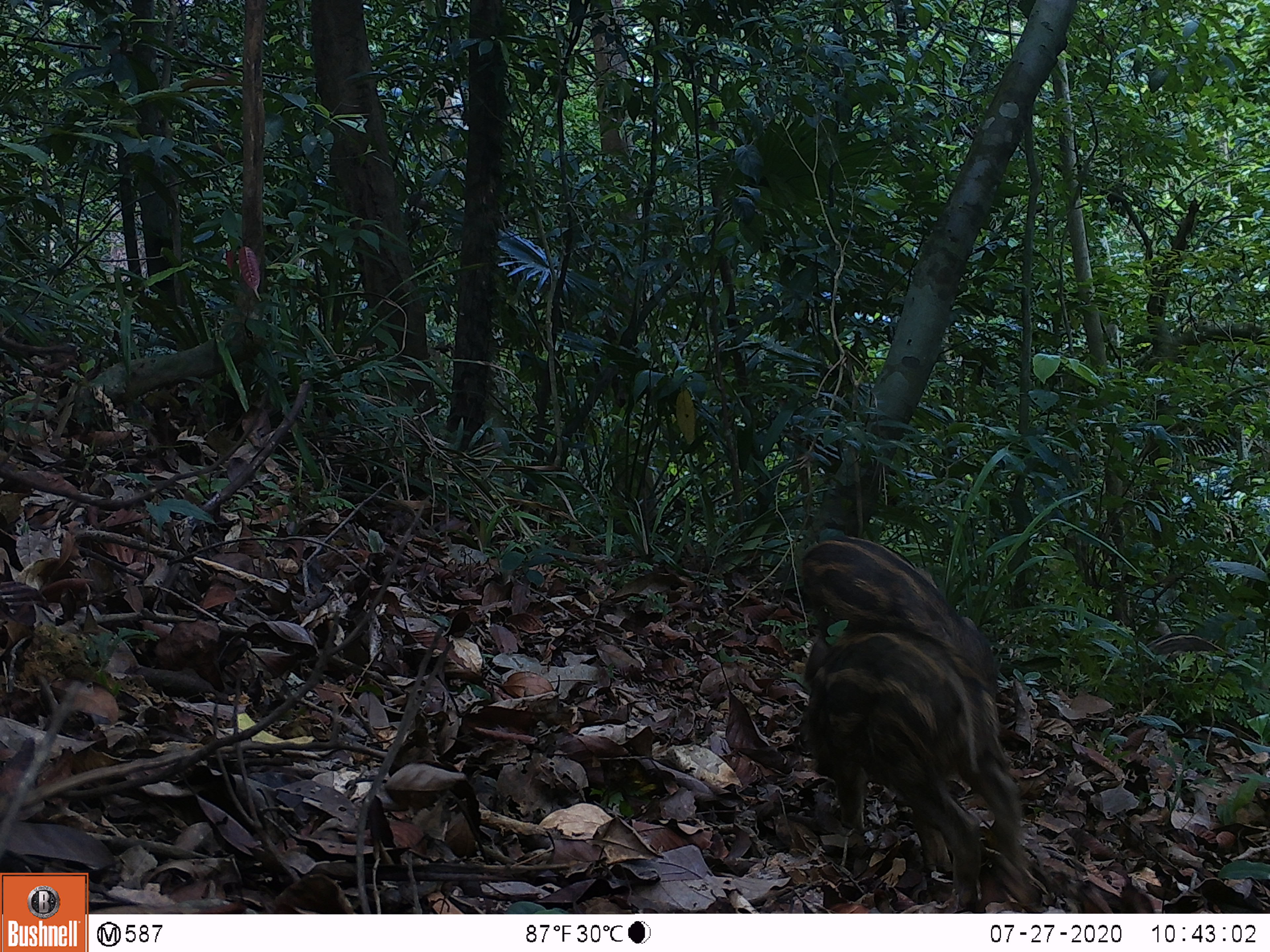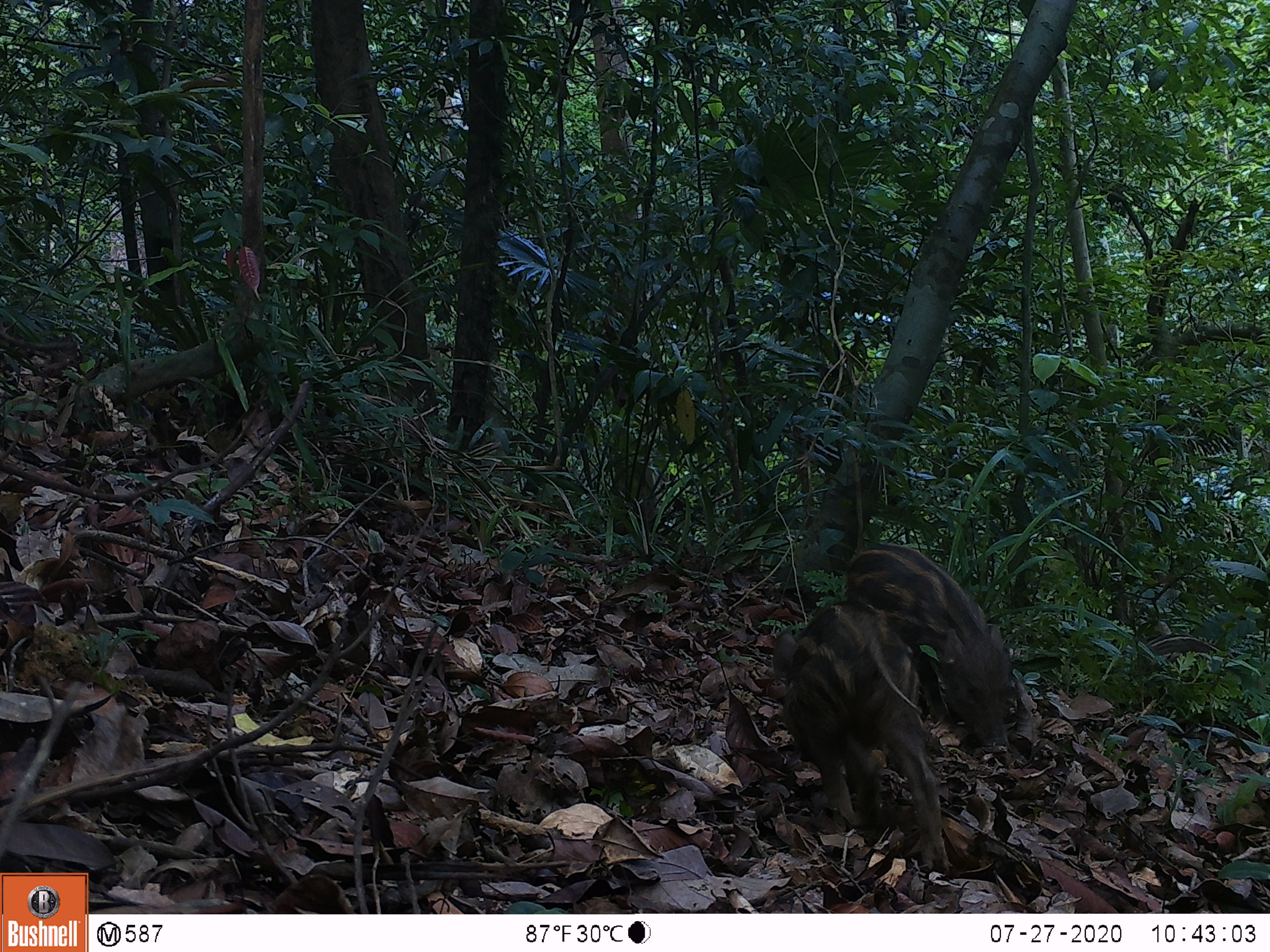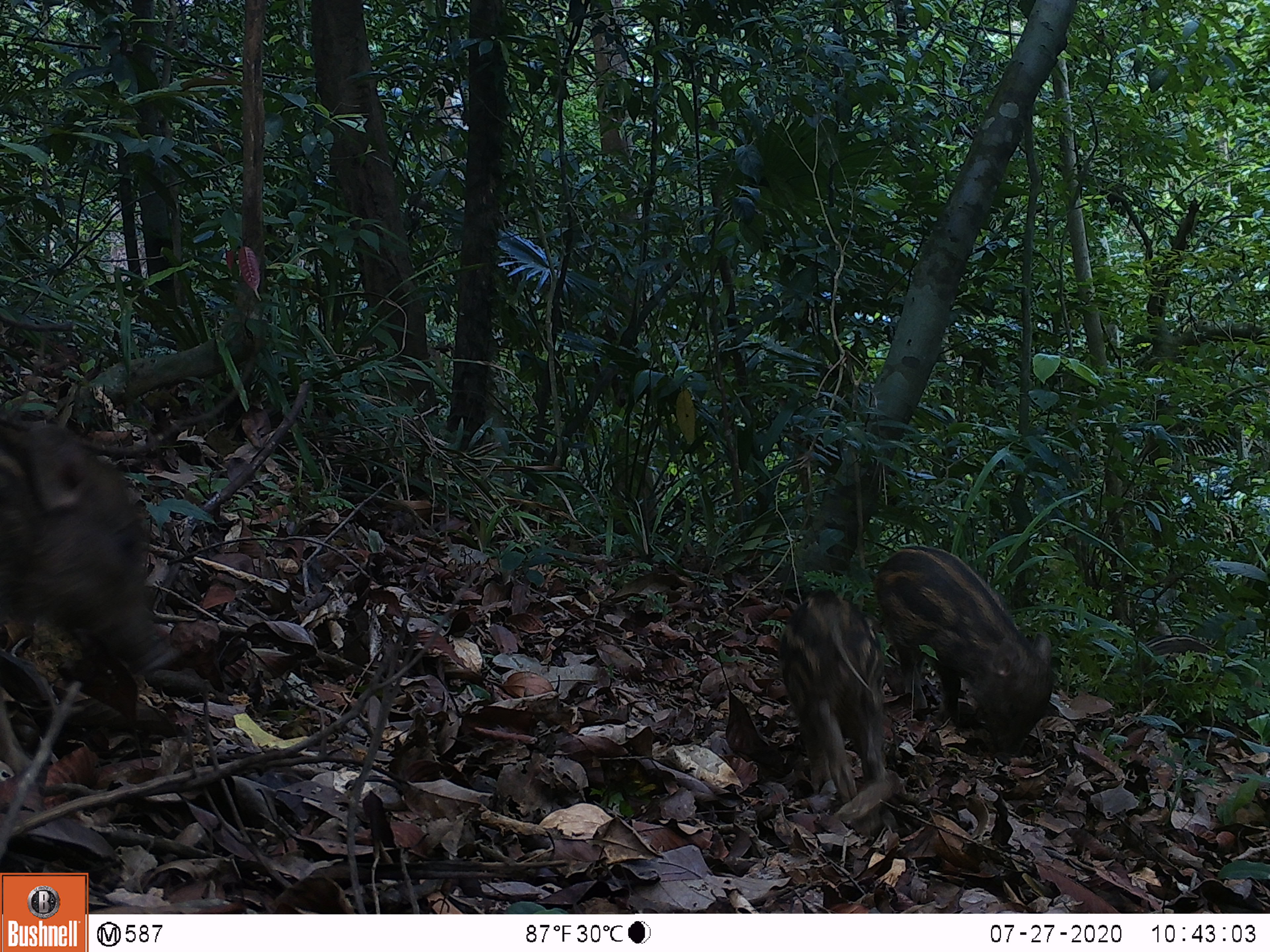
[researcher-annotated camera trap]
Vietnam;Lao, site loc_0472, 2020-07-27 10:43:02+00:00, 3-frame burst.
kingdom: Animalia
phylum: Chordata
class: Mammalia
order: Artiodactyla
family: Suidae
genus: Sus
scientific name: Sus scrofa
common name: eurasian wild pig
Eurasian wild pig (Sus scrofa). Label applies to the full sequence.